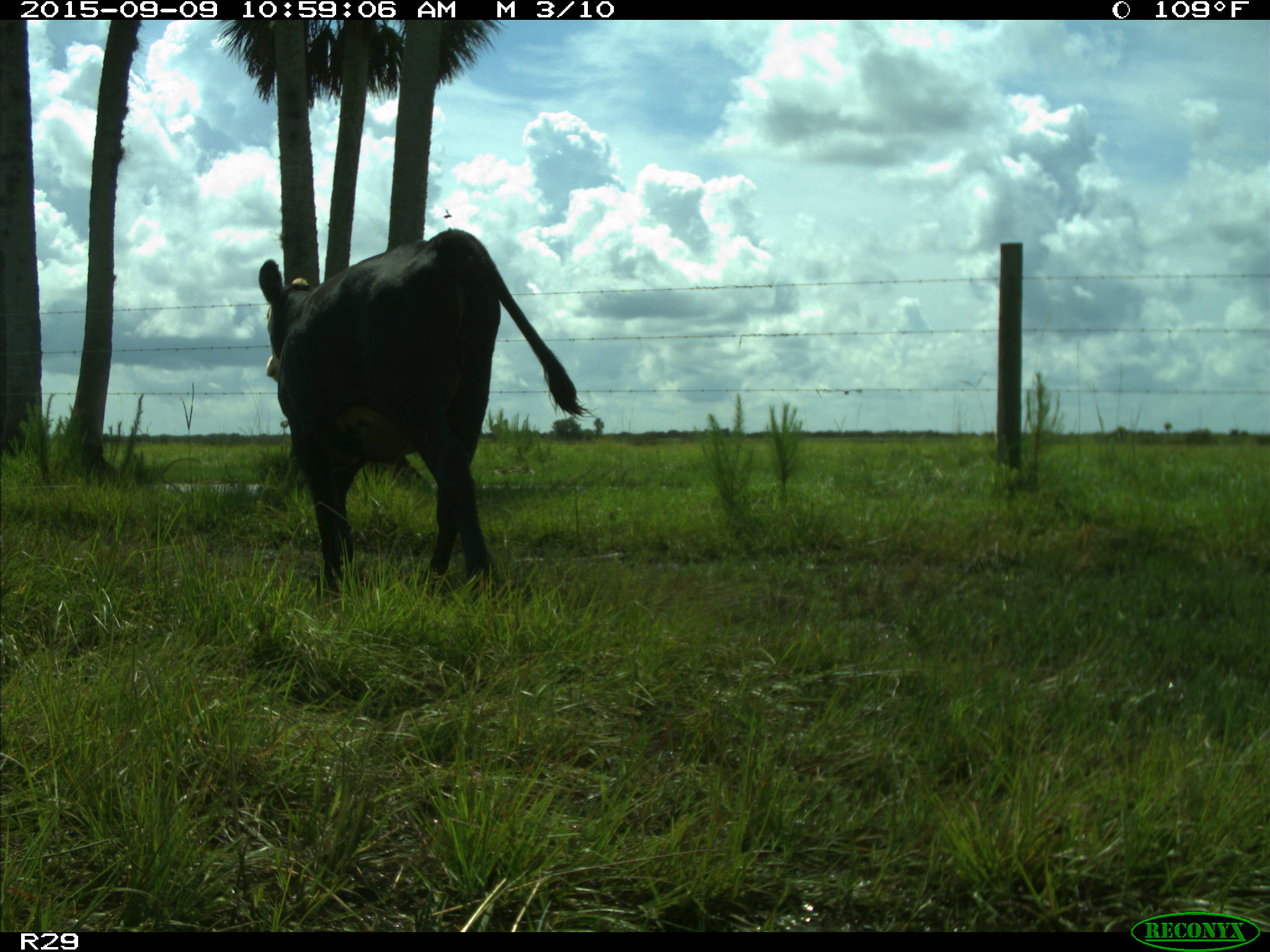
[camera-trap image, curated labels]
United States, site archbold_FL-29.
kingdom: Animalia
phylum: Chordata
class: Mammalia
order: Artiodactyla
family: Bovidae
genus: Bos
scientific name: Bos taurus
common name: domestic cow